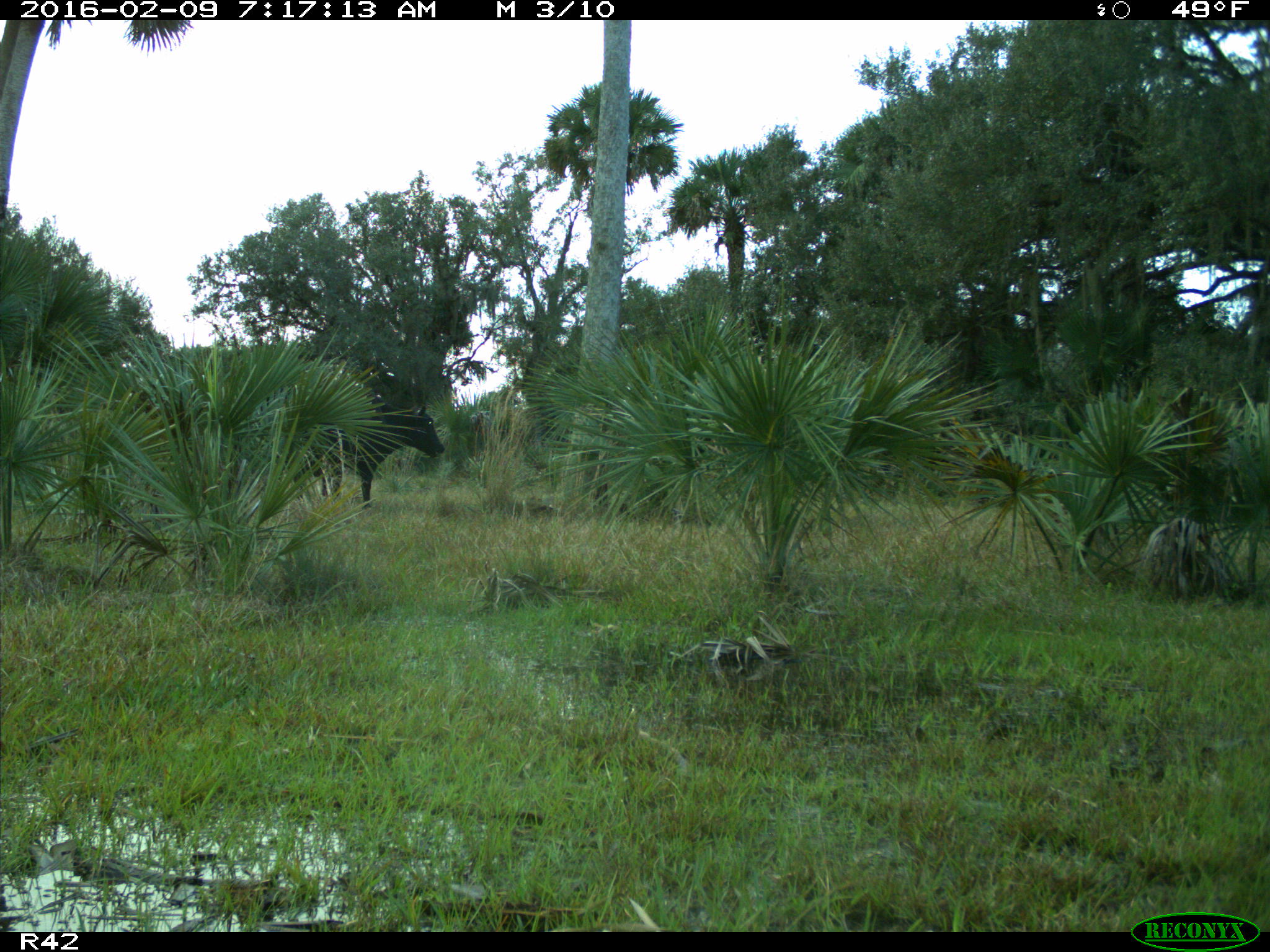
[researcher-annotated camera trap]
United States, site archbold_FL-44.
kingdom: Animalia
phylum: Chordata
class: Mammalia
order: Artiodactyla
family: Bovidae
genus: Bos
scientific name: Bos taurus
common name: domestic cow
Bos taurus (domestic cow).